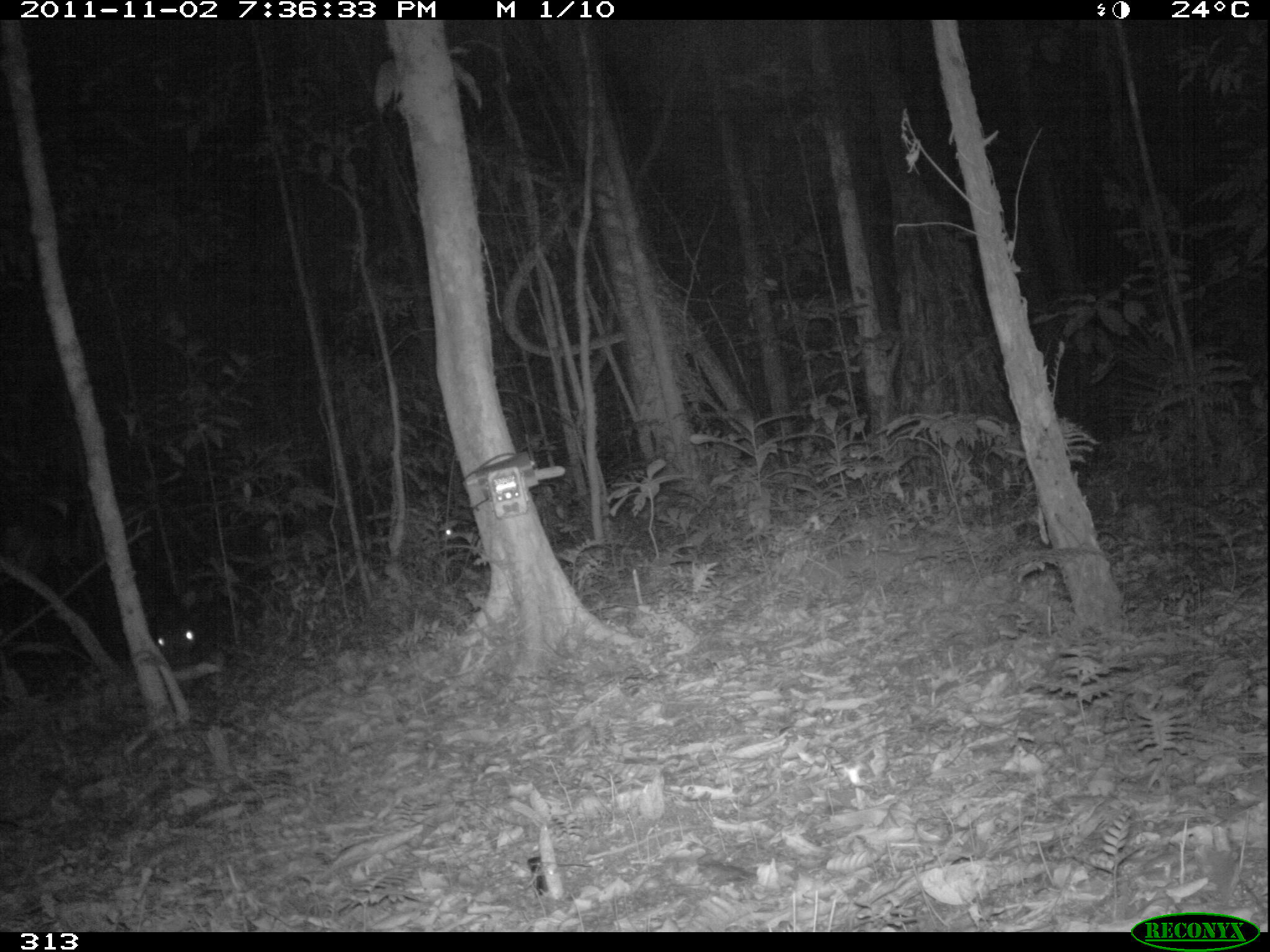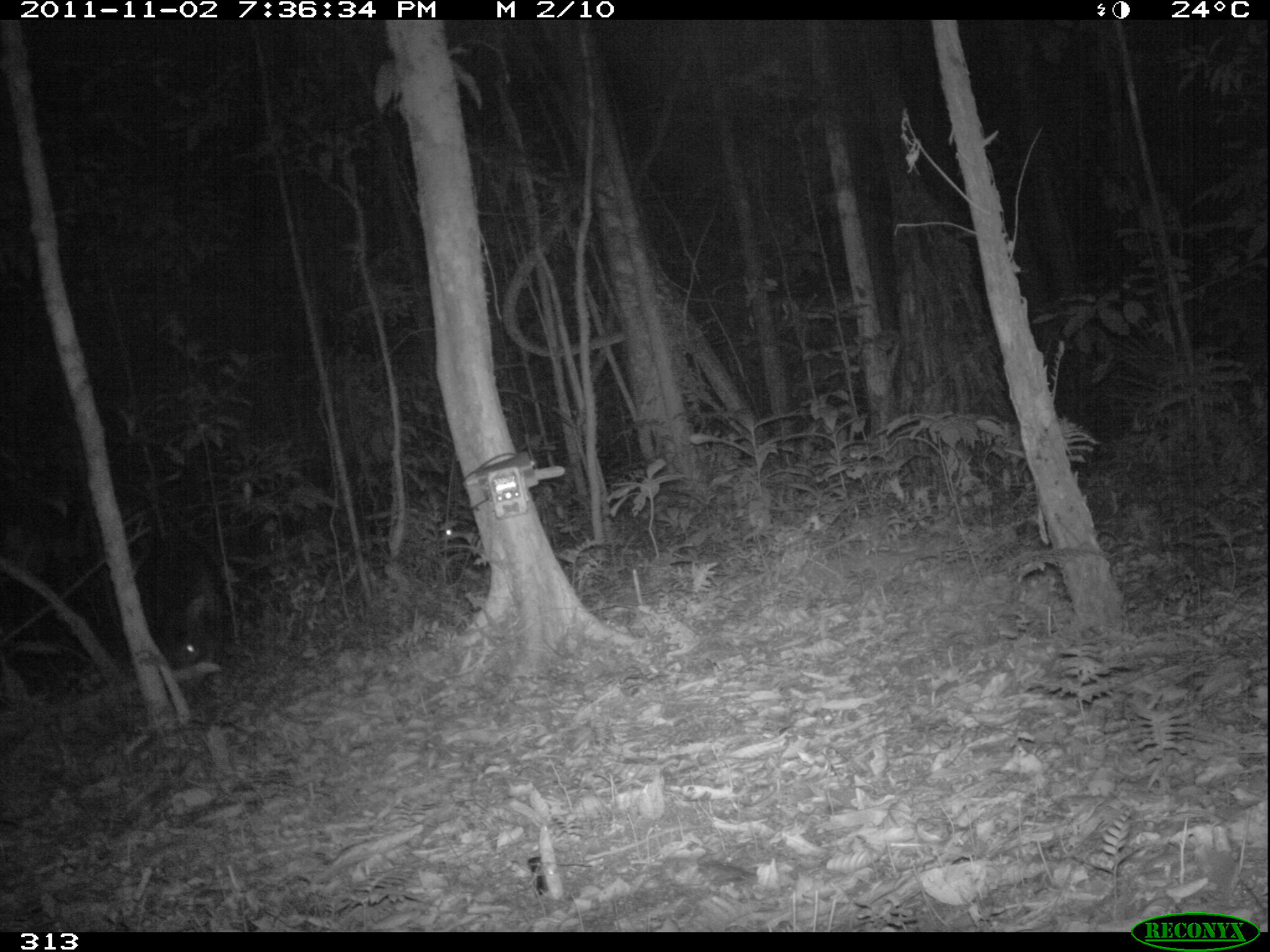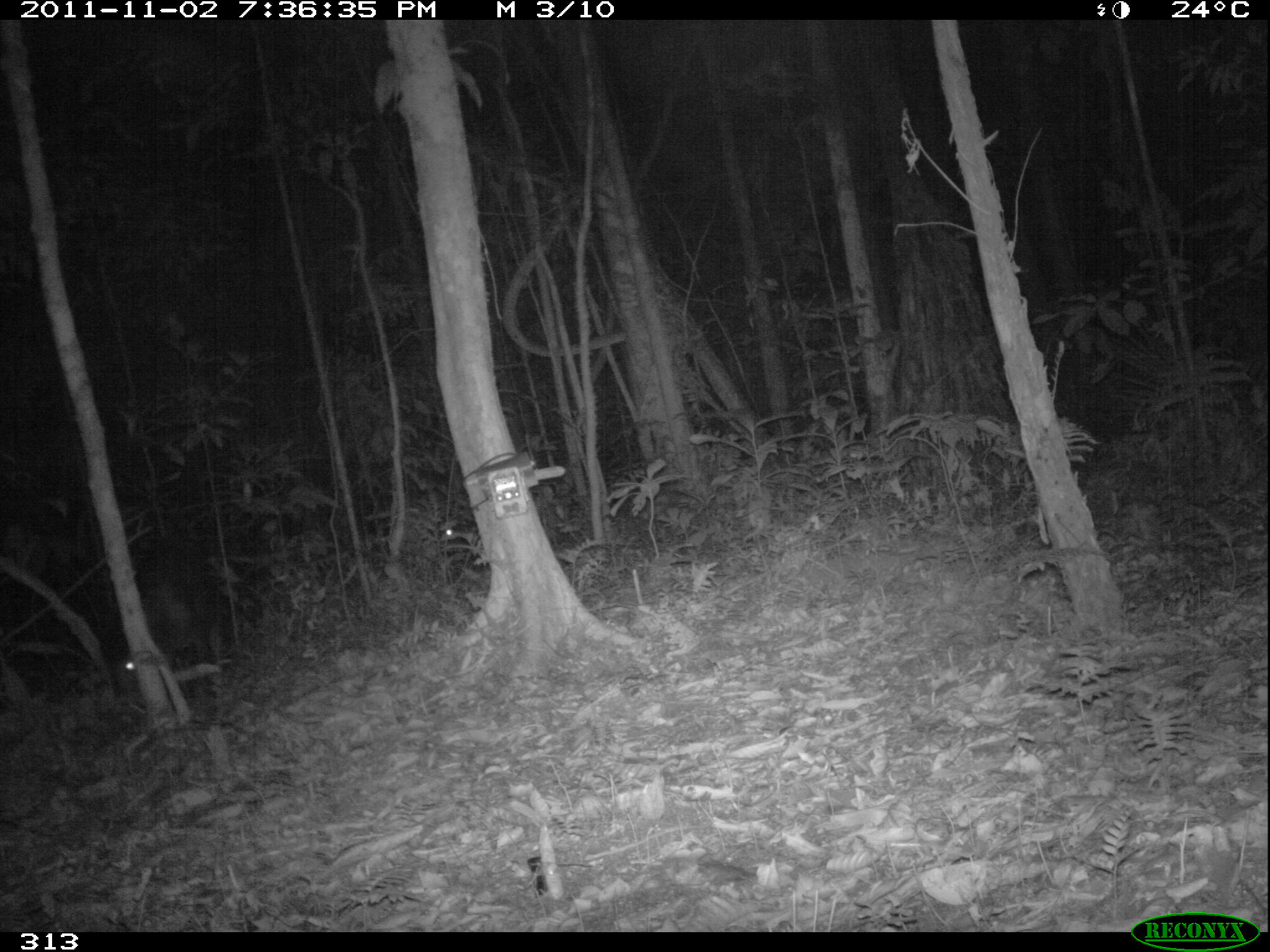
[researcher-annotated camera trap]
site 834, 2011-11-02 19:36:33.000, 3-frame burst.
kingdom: Animalia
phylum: Chordata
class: Mammalia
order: Artiodactyla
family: Tayassuidae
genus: Tayassu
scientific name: Tayassu pecari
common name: white-lipped peccary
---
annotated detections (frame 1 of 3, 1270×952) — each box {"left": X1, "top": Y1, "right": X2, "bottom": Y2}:
tayassu pecari: {"left": 136, "top": 569, "right": 199, "bottom": 691}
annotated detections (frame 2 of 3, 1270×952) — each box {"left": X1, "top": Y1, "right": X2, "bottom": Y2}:
tayassu pecari: {"left": 149, "top": 531, "right": 228, "bottom": 684}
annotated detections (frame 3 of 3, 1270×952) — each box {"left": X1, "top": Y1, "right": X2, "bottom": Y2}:
tayassu pecari: {"left": 103, "top": 544, "right": 230, "bottom": 736}